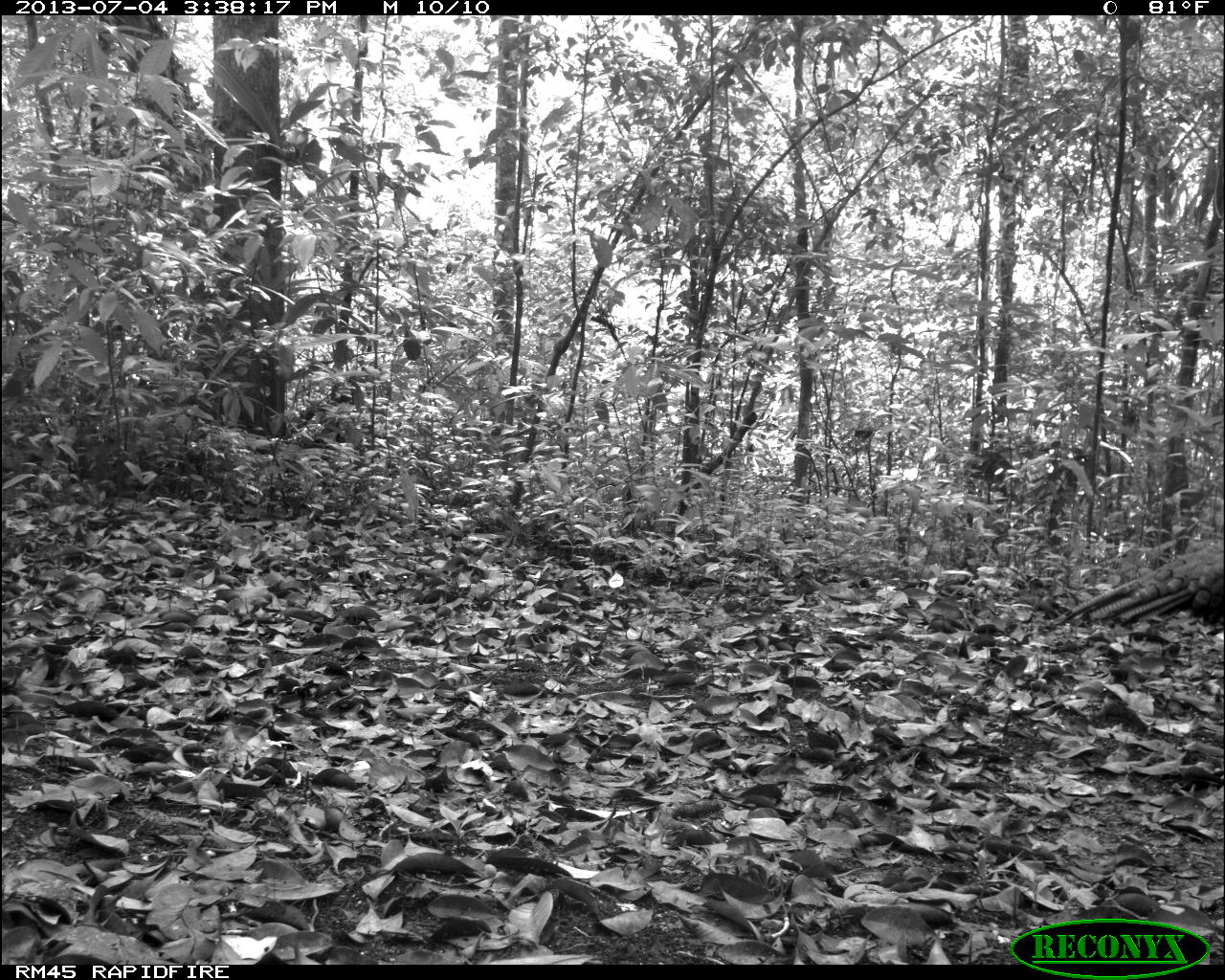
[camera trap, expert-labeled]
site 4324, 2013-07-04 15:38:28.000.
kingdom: Animalia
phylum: Chordata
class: Aves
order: Galliformes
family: Phasianidae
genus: Meleagris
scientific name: Meleagris ocellata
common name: ocellated turkey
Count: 1.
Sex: female.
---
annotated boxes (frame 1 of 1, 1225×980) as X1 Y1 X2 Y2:
meleagris ocellata: 1044 540 1225 629